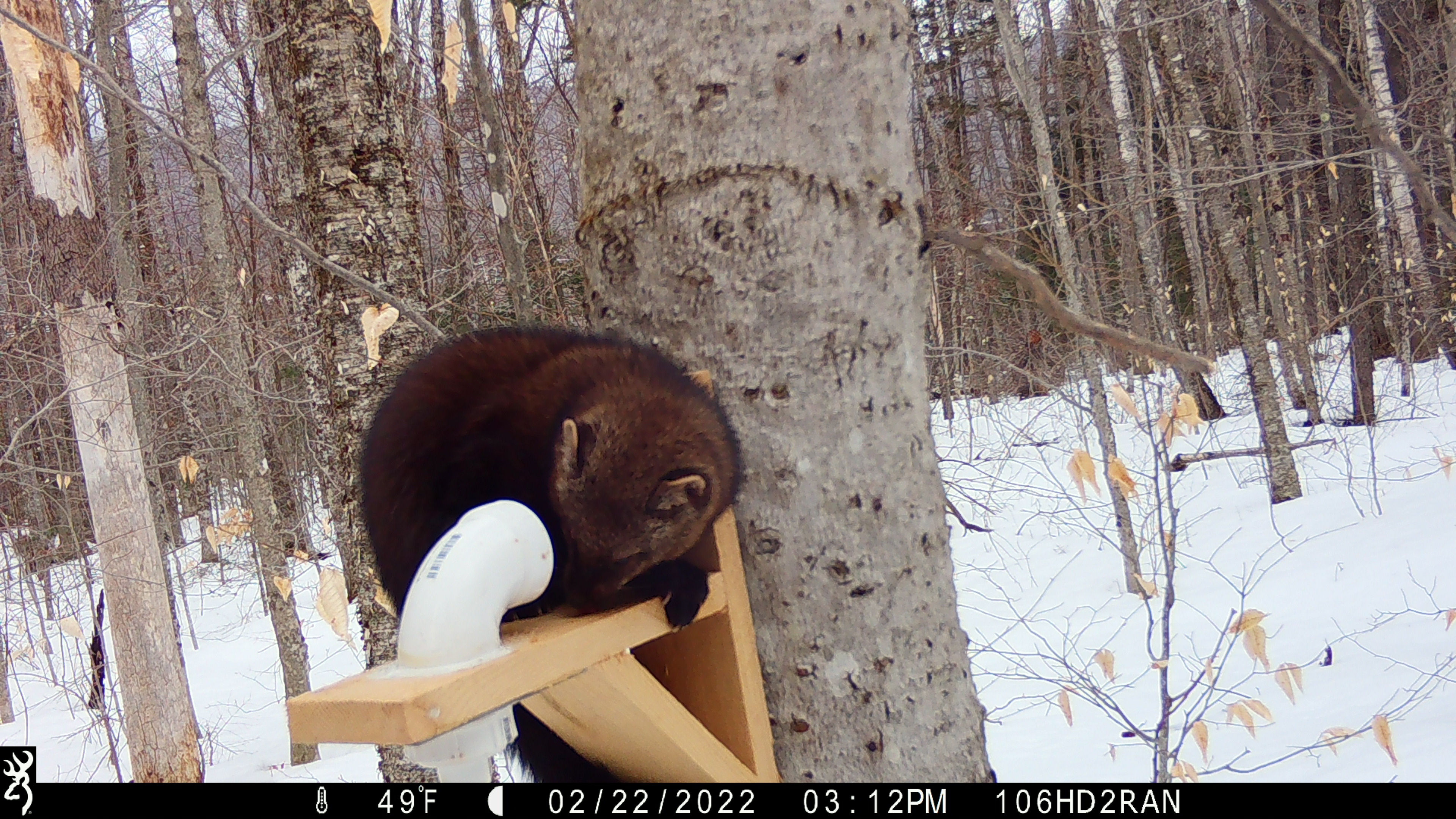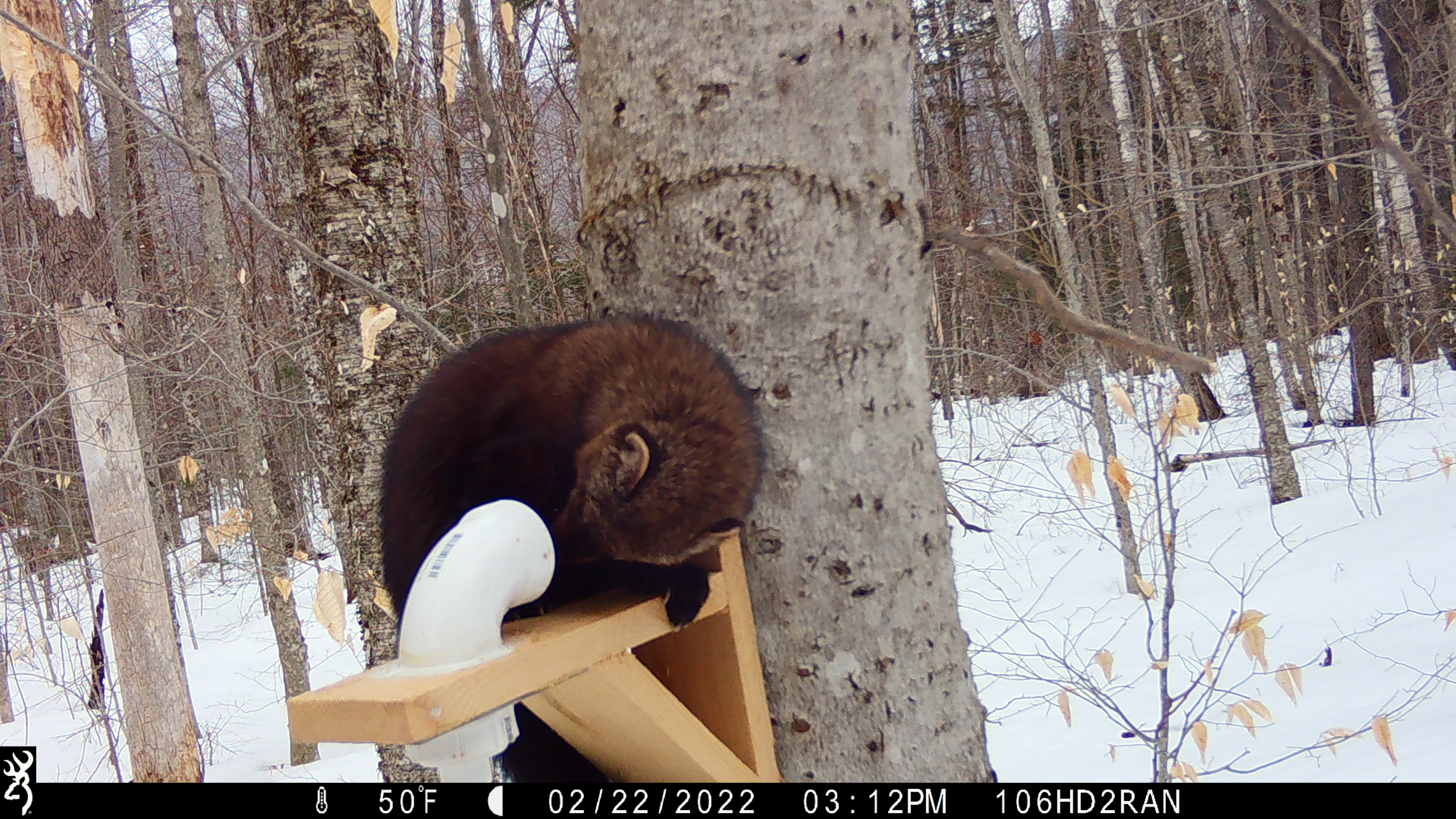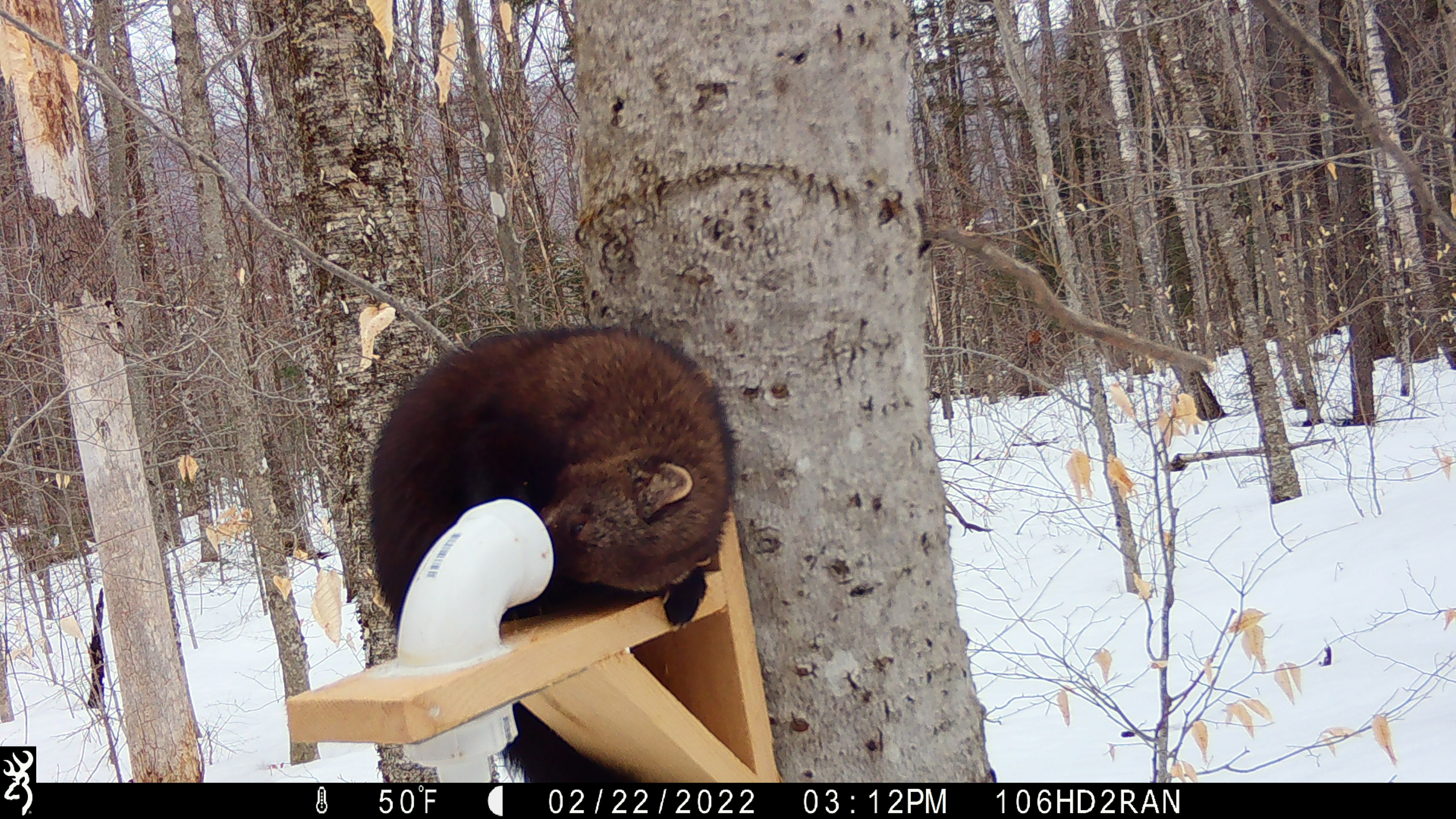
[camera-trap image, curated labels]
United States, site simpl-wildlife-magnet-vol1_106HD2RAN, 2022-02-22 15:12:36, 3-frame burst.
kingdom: Animalia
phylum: Chordata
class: Mammalia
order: Carnivora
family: Mustelidae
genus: Pekania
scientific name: Pekania pennanti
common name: fisher